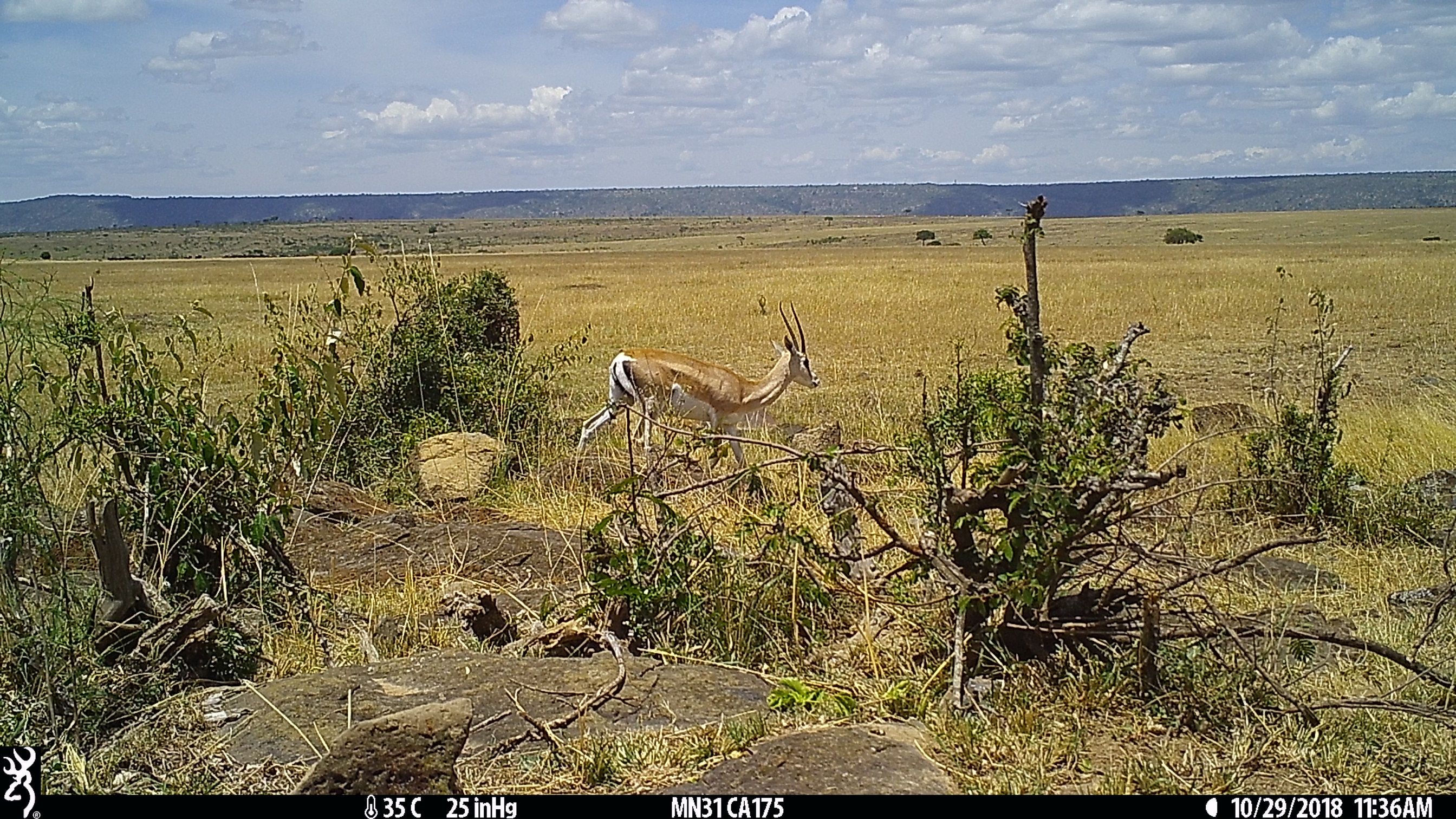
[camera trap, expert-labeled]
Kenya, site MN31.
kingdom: Animalia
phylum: Chordata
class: Mammalia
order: Artiodactyla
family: Bovidae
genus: Nanger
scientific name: Nanger granti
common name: grant's gazelle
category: gazelle grants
Gazelle grants (grant's gazelle) (Nanger granti).